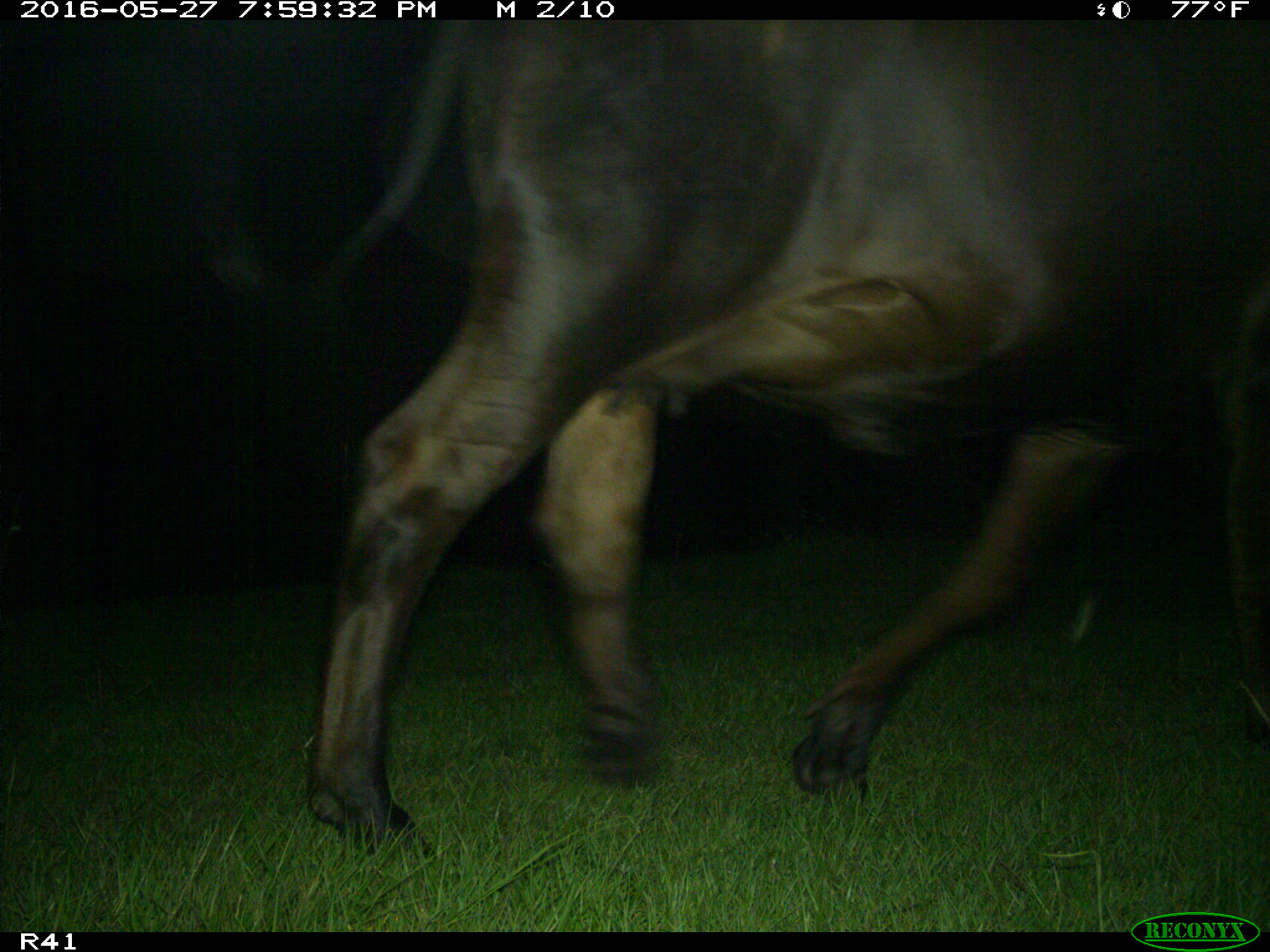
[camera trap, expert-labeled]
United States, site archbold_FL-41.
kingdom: Animalia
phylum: Chordata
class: Mammalia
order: Artiodactyla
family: Bovidae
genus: Bos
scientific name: Bos taurus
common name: domestic cow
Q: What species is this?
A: Bos taurus (domestic cow).